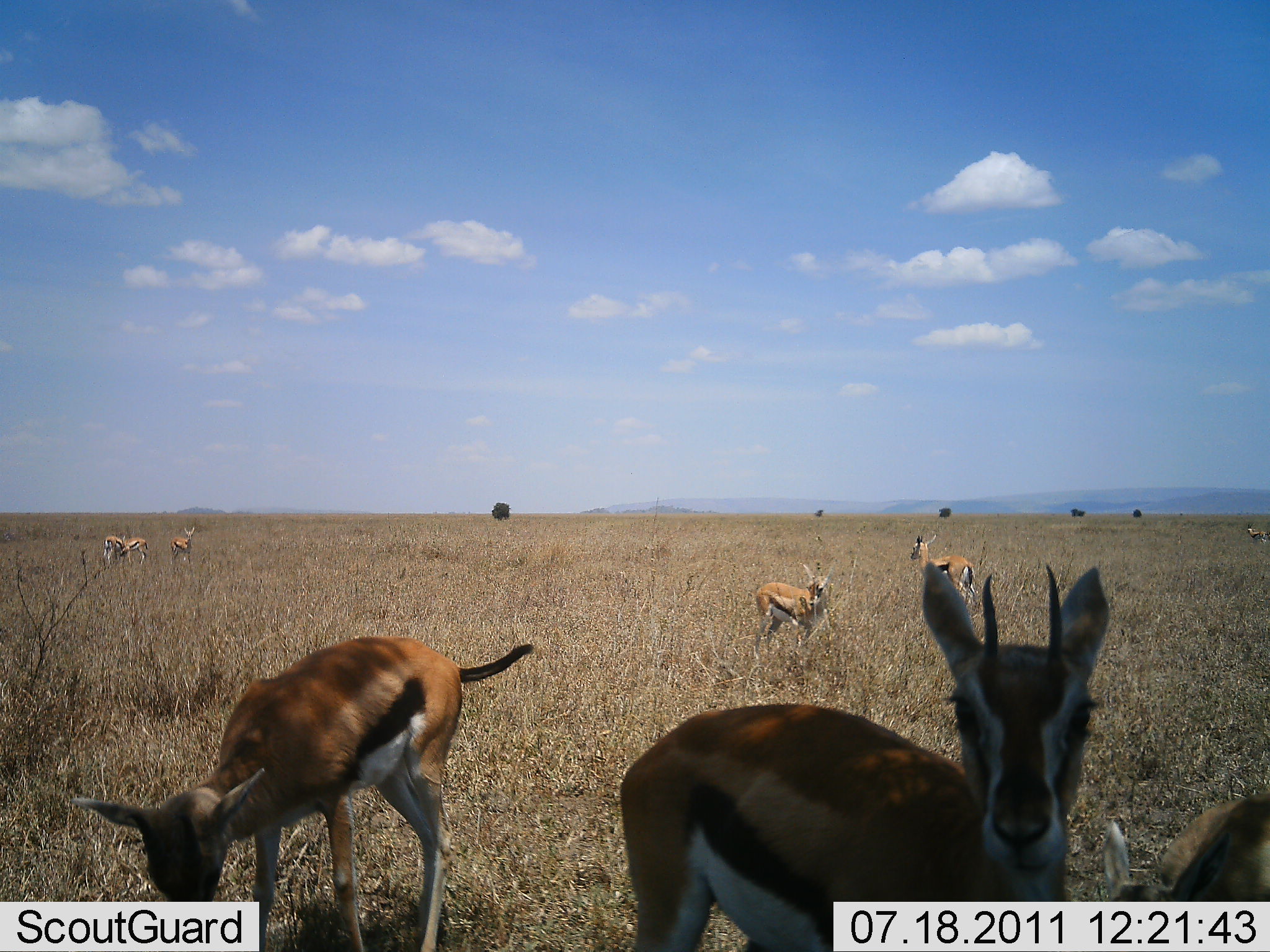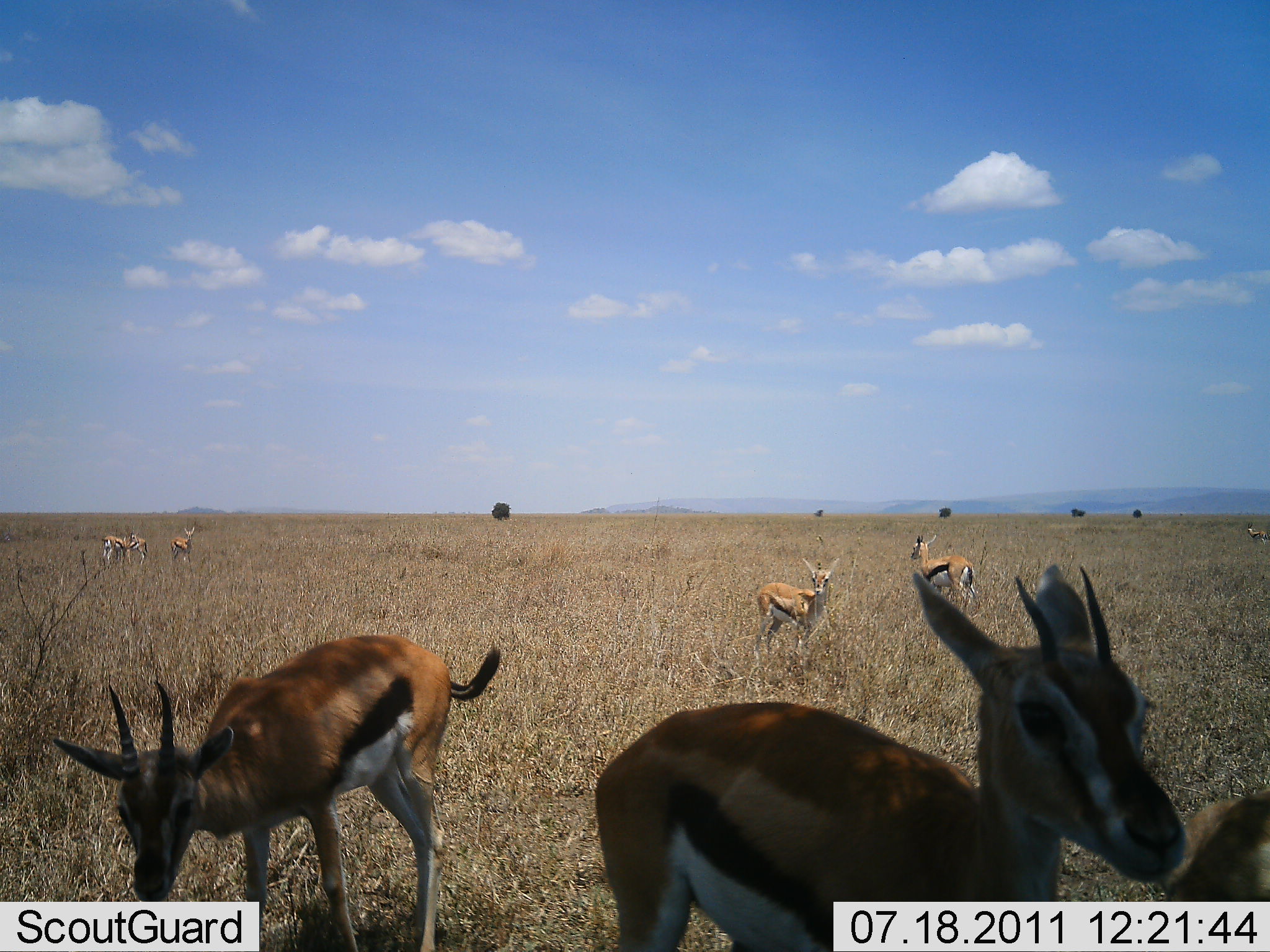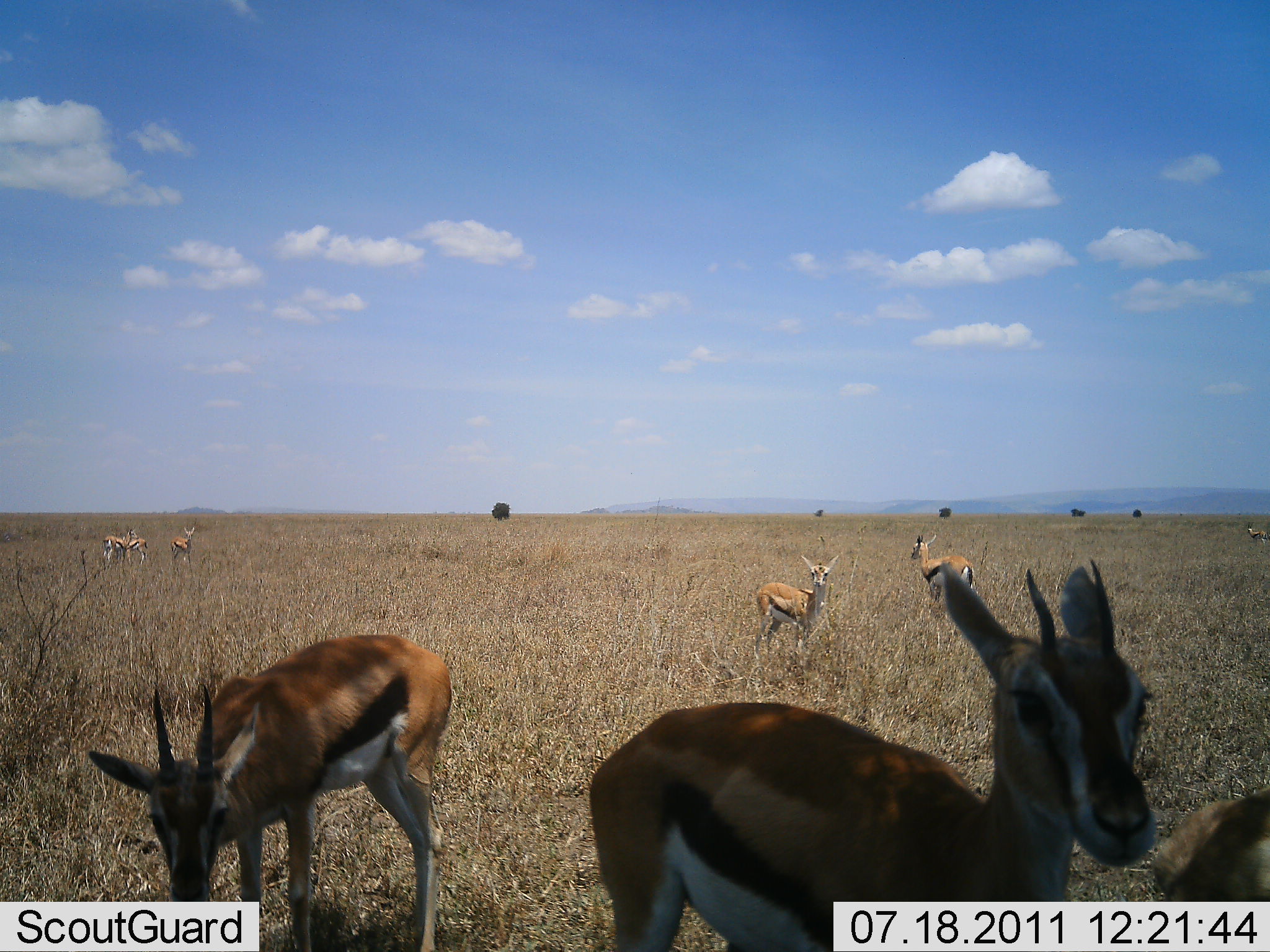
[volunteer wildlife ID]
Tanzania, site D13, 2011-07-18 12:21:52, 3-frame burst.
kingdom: Animalia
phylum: Chordata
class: Mammalia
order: Artiodactyla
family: Bovidae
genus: Eudorcas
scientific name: Eudorcas thomsonii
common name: thomson's gazelle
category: gazellethomsons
Gazellethomsons (thomson's gazelle) (Eudorcas thomsonii), count 8. Behavior (volunteer vote fractions): standing 83%, resting 0%, moving 25%, interacting 8%. Young present (vote fraction): 8%. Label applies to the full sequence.